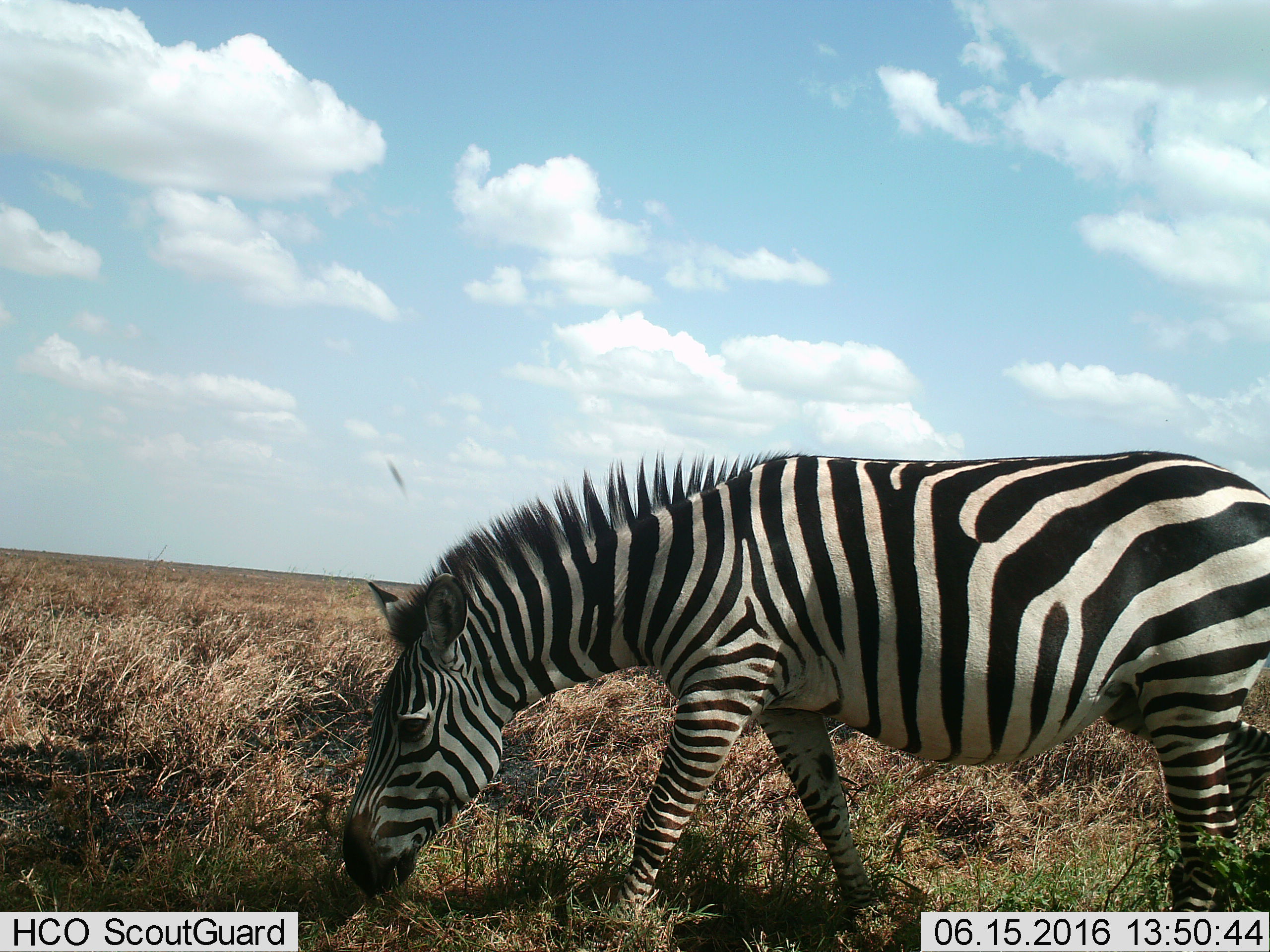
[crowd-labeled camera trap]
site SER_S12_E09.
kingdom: Animalia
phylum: Chordata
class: Mammalia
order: Perissodactyla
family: Equidae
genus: Equus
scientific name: Equus quagga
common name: plains zebra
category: zebraplains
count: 1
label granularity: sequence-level